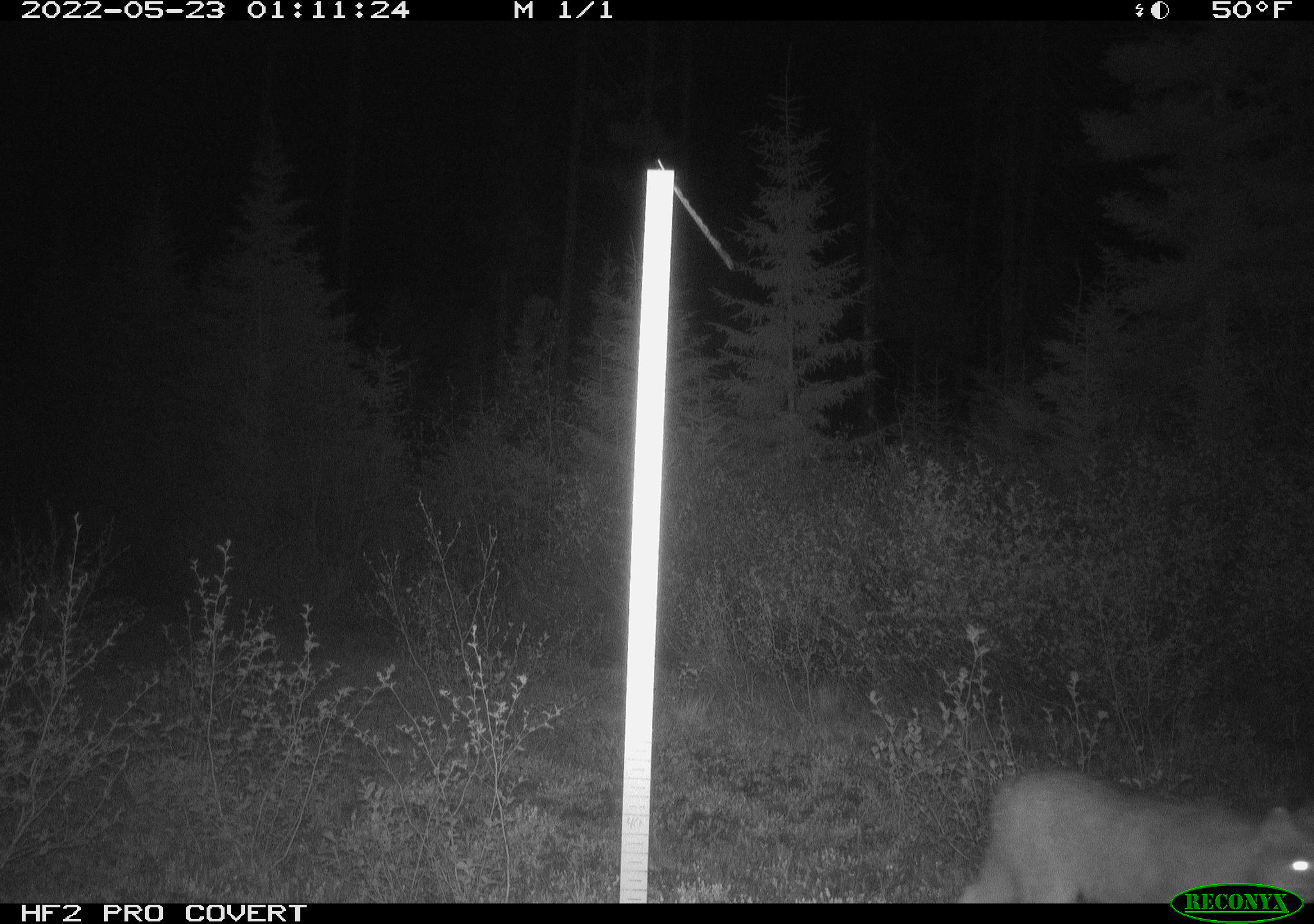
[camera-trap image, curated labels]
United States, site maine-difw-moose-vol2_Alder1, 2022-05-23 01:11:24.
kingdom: Animalia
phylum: Chordata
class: Mammalia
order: Carnivora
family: Felidae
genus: Lynx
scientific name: Lynx canadensis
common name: canada lynx